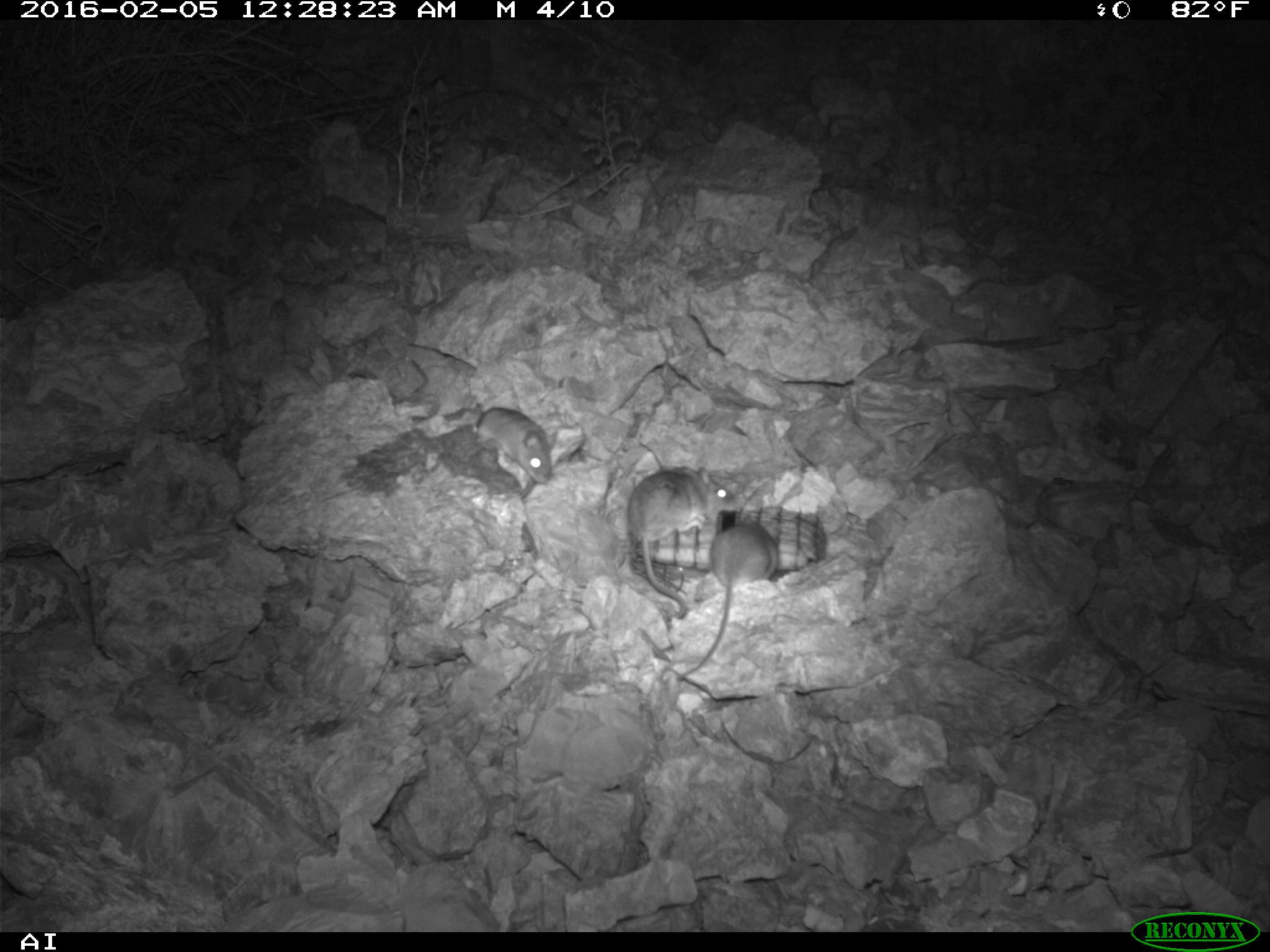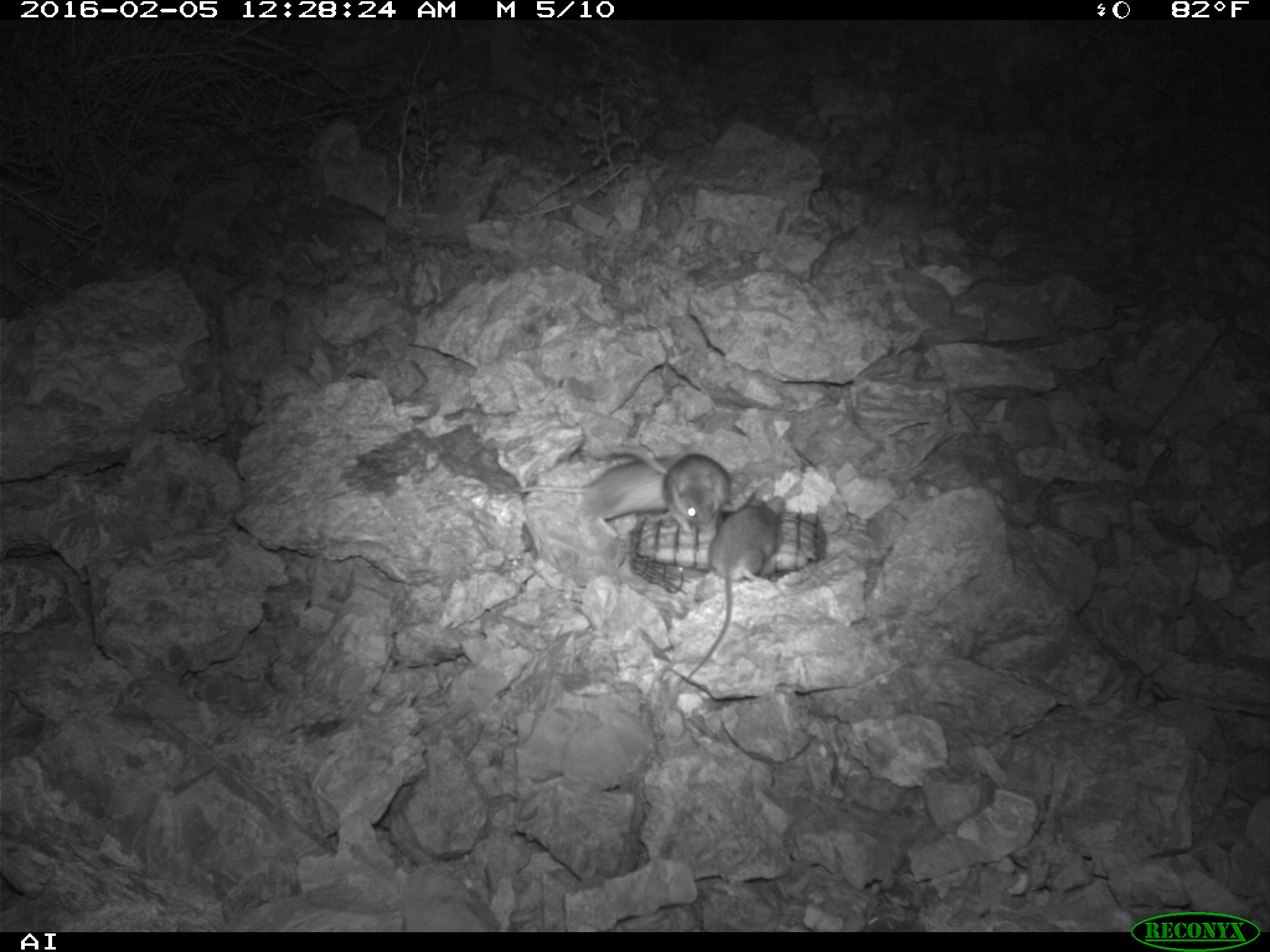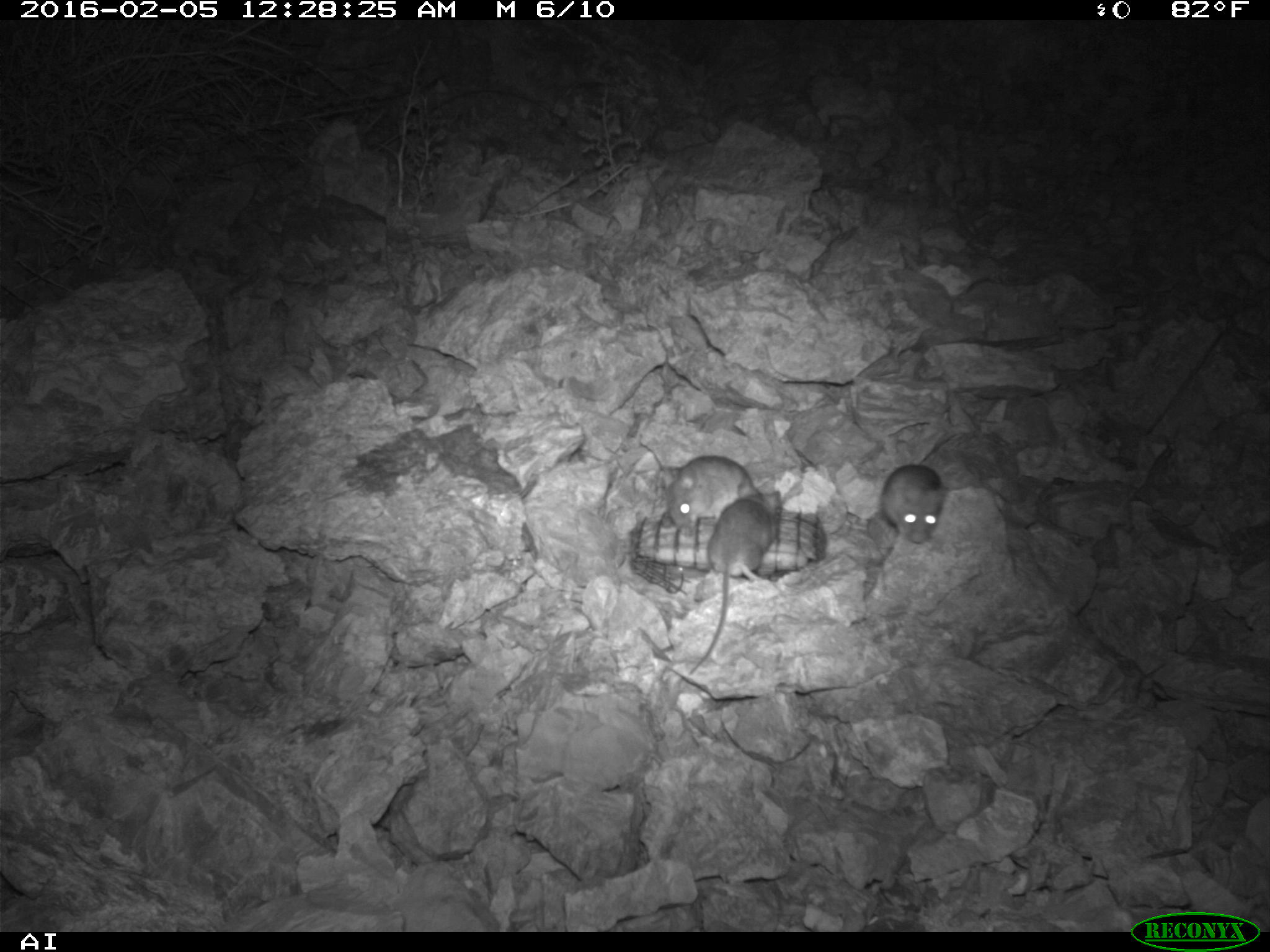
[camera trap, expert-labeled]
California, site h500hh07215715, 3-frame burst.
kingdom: Animalia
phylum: Chordata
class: Mammalia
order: Rodentia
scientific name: Rodentia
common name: rodent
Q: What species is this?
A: Rodent (Rodentia).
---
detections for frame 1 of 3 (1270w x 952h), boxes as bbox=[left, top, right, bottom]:
rodent: bbox=[675, 514, 781, 678]; bbox=[628, 465, 735, 622]; bbox=[445, 407, 549, 484]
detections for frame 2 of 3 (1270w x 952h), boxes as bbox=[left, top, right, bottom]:
rodent: bbox=[676, 488, 786, 682]; bbox=[588, 444, 730, 545]; bbox=[517, 458, 682, 538]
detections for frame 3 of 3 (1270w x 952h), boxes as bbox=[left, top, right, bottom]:
rodent: bbox=[686, 478, 783, 672]; bbox=[665, 456, 762, 529]; bbox=[881, 463, 942, 547]